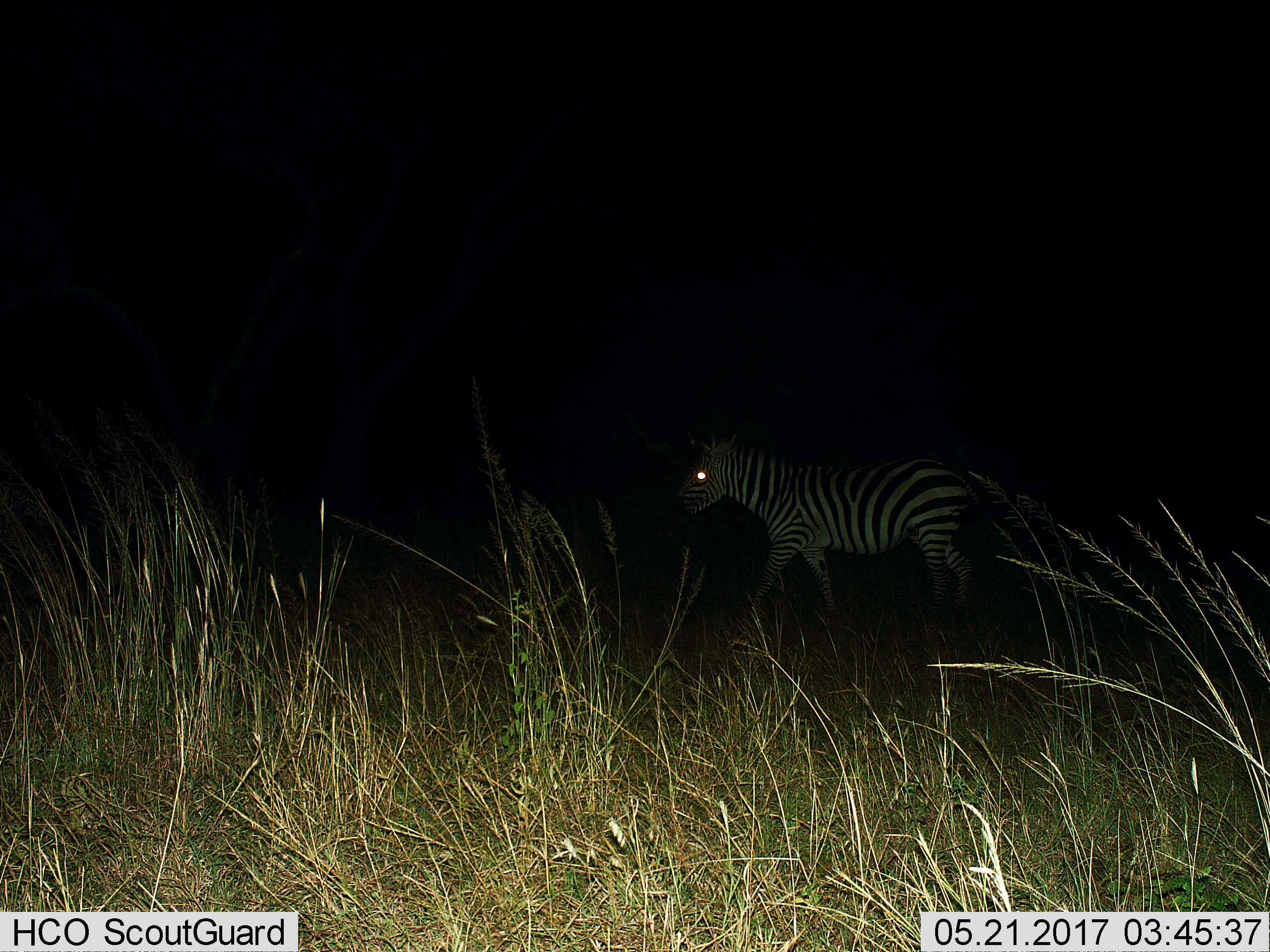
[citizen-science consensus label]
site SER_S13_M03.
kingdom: Animalia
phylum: Chordata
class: Mammalia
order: Perissodactyla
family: Equidae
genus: Equus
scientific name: Equus quagga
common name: plains zebra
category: zebraplains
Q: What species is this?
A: Zebraplains (plains zebra) (Equus quagga).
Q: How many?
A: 1.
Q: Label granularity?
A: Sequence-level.